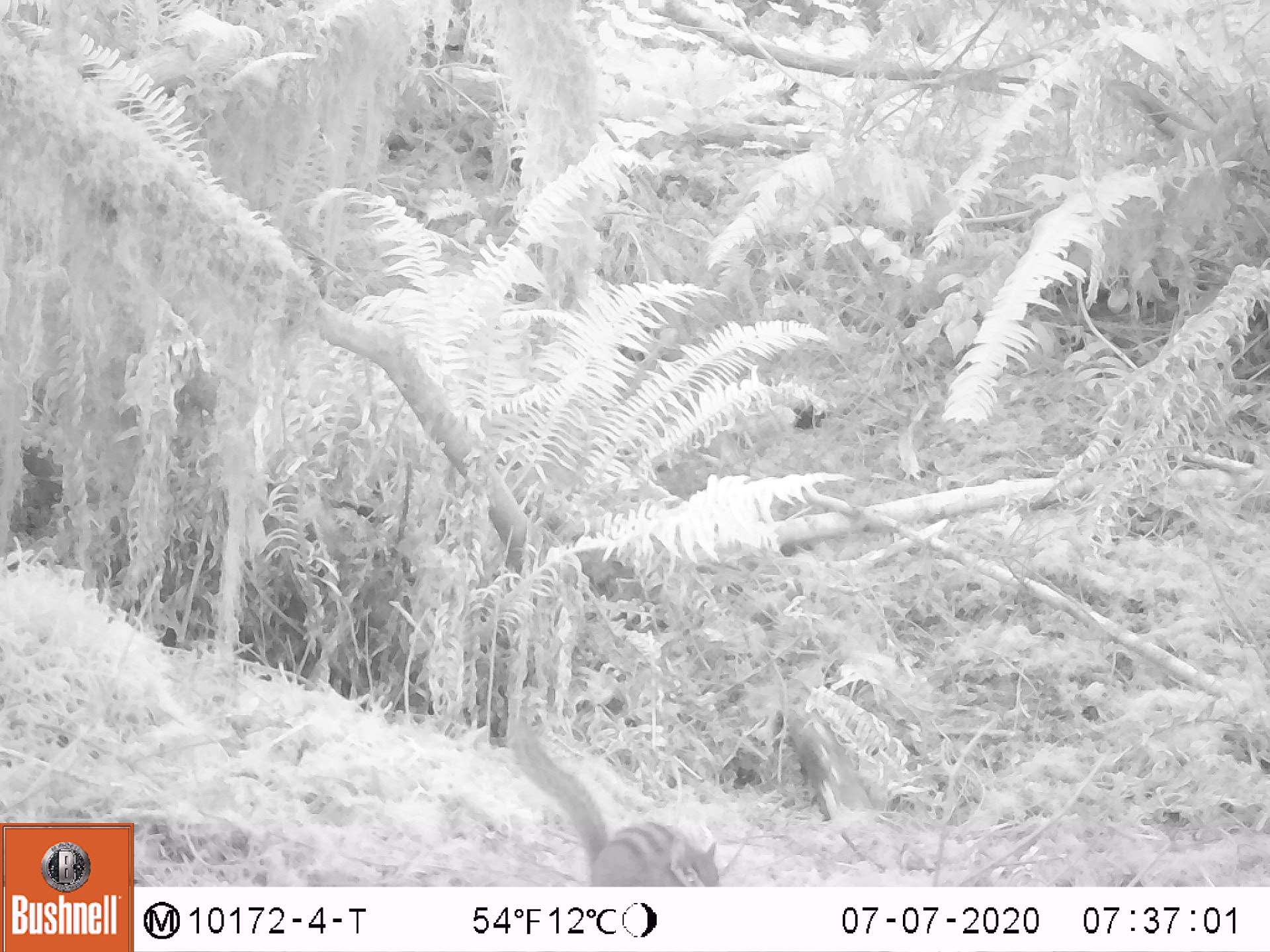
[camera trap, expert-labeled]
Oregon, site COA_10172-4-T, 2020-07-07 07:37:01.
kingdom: Animalia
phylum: Chordata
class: Mammalia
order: Rodentia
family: Sciuridae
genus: Neotamias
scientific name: Neotamias townsendii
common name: townsend's chipmunk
Townsend's chipmunk (Neotamias townsendii).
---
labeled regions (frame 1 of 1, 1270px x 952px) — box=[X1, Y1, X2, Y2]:
townsend's chipmunk: box=[508, 730, 724, 880]